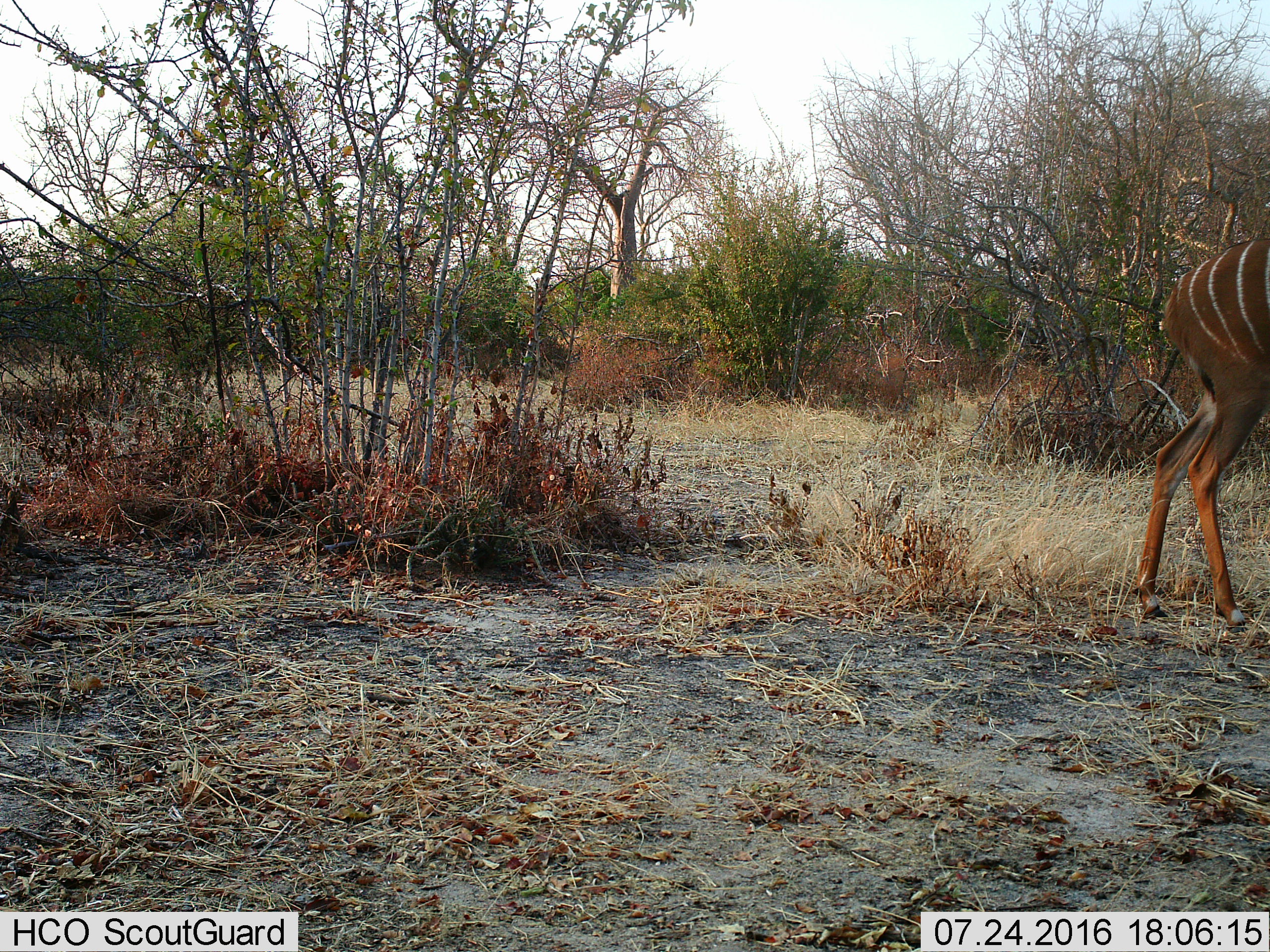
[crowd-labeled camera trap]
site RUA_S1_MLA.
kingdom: Animalia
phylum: Chordata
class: Mammalia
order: Artiodactyla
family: Bovidae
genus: Tragelaphus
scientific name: Tragelaphus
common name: kudu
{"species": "kudu (Tragelaphus)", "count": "1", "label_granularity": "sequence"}